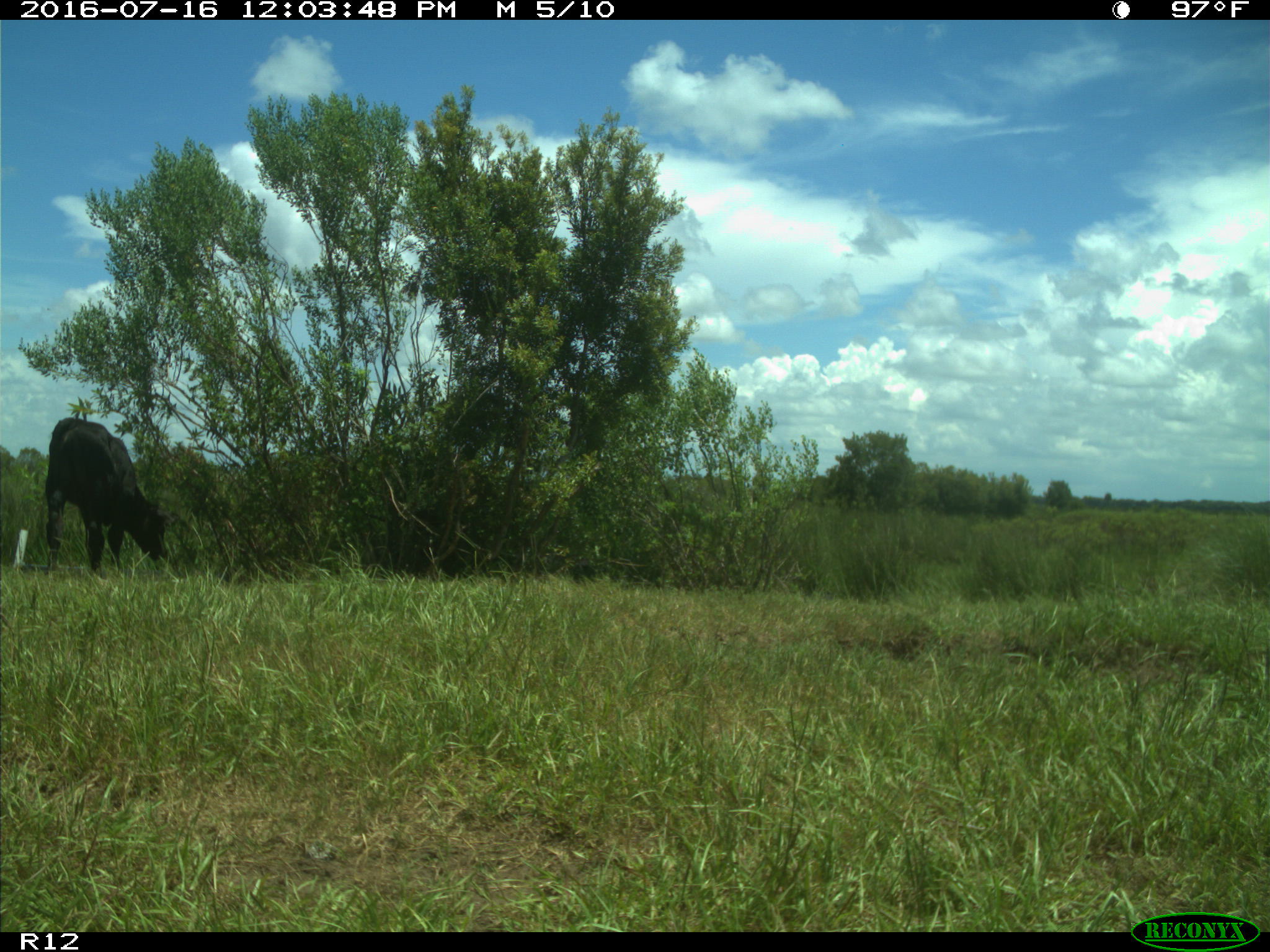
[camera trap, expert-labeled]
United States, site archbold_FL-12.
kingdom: Animalia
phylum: Chordata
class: Mammalia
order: Artiodactyla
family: Bovidae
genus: Bos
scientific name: Bos taurus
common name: domestic cow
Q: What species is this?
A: Bos taurus (domestic cow).